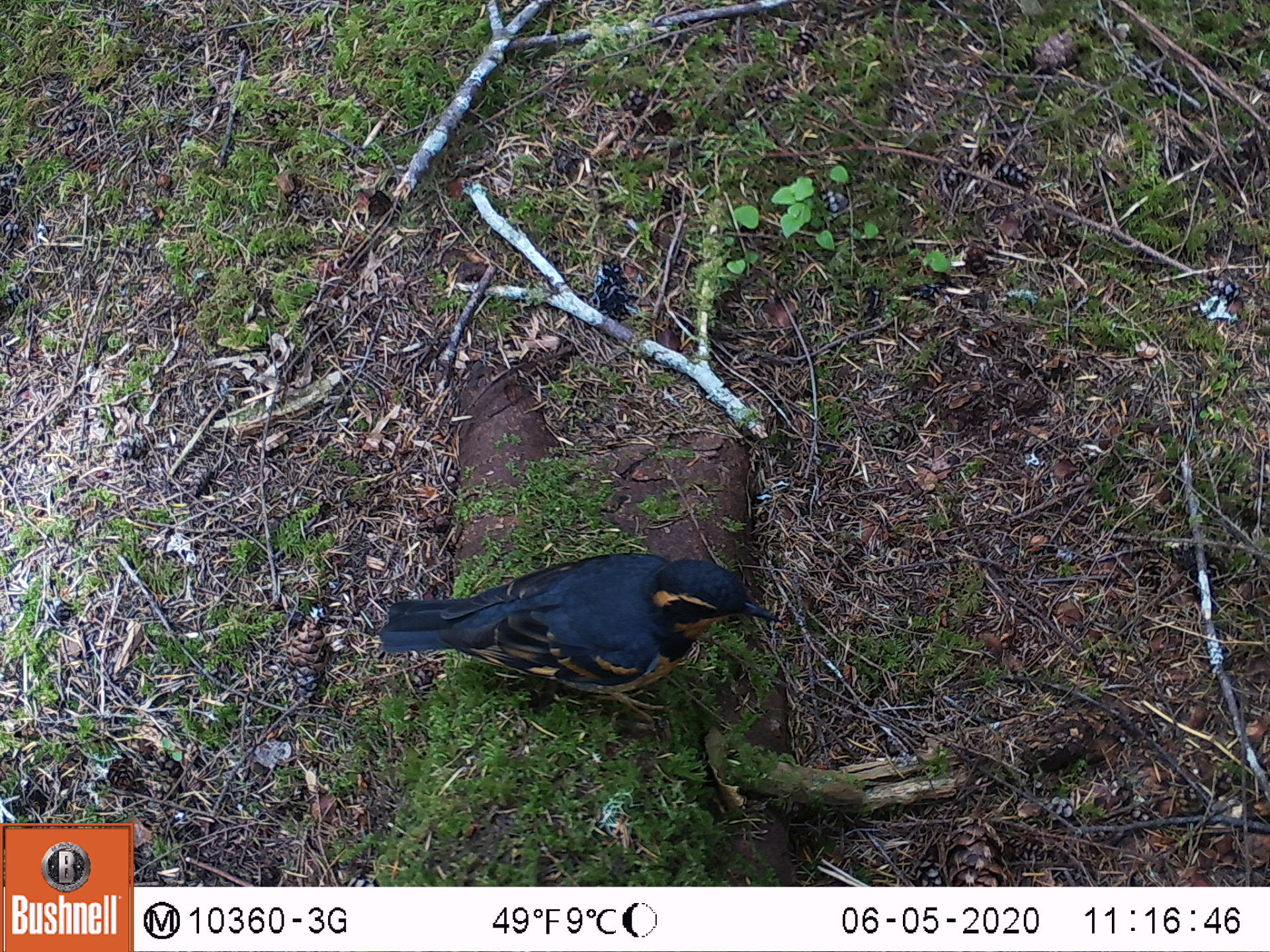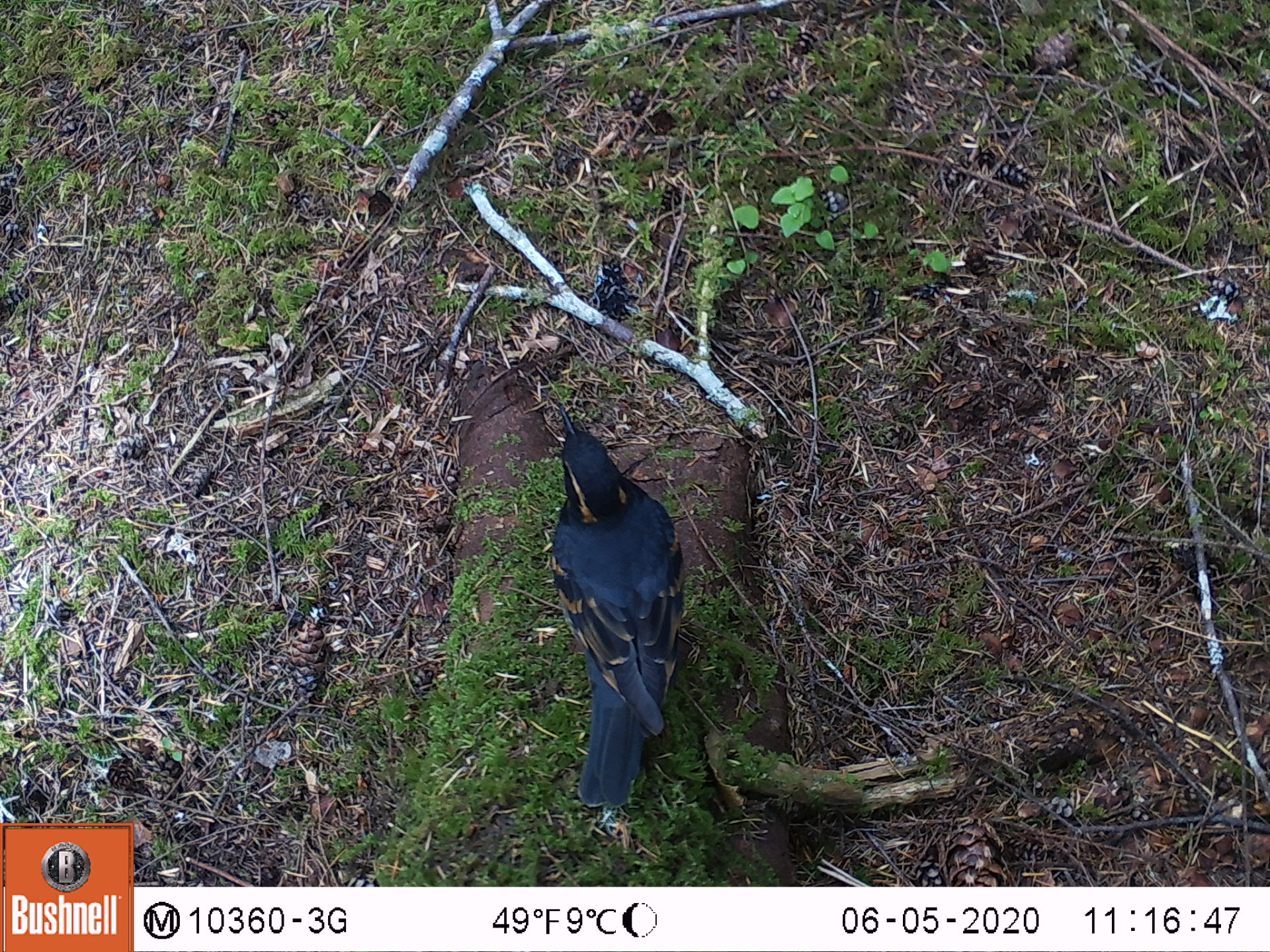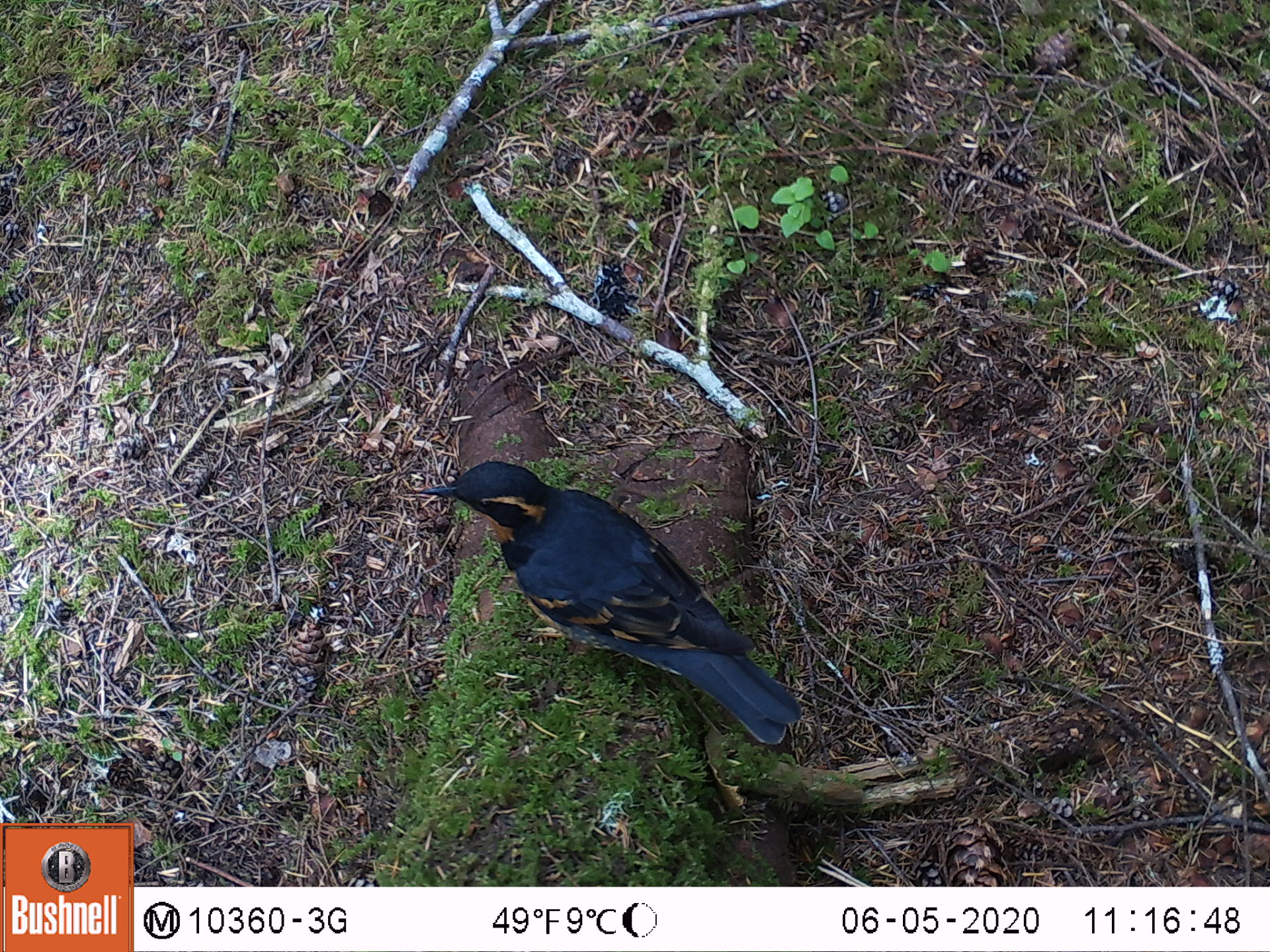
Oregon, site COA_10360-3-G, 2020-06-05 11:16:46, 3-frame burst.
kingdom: Animalia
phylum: Chordata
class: Aves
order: Passeriformes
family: Turdidae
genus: Ixoreus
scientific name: Ixoreus naevius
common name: varied thrush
Varied thrush (Ixoreus naevius).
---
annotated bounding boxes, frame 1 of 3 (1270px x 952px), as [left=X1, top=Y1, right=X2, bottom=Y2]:
varied thrush: [left=377, top=548, right=783, bottom=705]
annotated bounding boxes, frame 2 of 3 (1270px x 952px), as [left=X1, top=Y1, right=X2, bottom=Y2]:
varied thrush: [left=548, top=399, right=689, bottom=815]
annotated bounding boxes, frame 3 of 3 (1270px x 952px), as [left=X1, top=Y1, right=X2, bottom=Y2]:
varied thrush: [left=418, top=461, right=801, bottom=749]